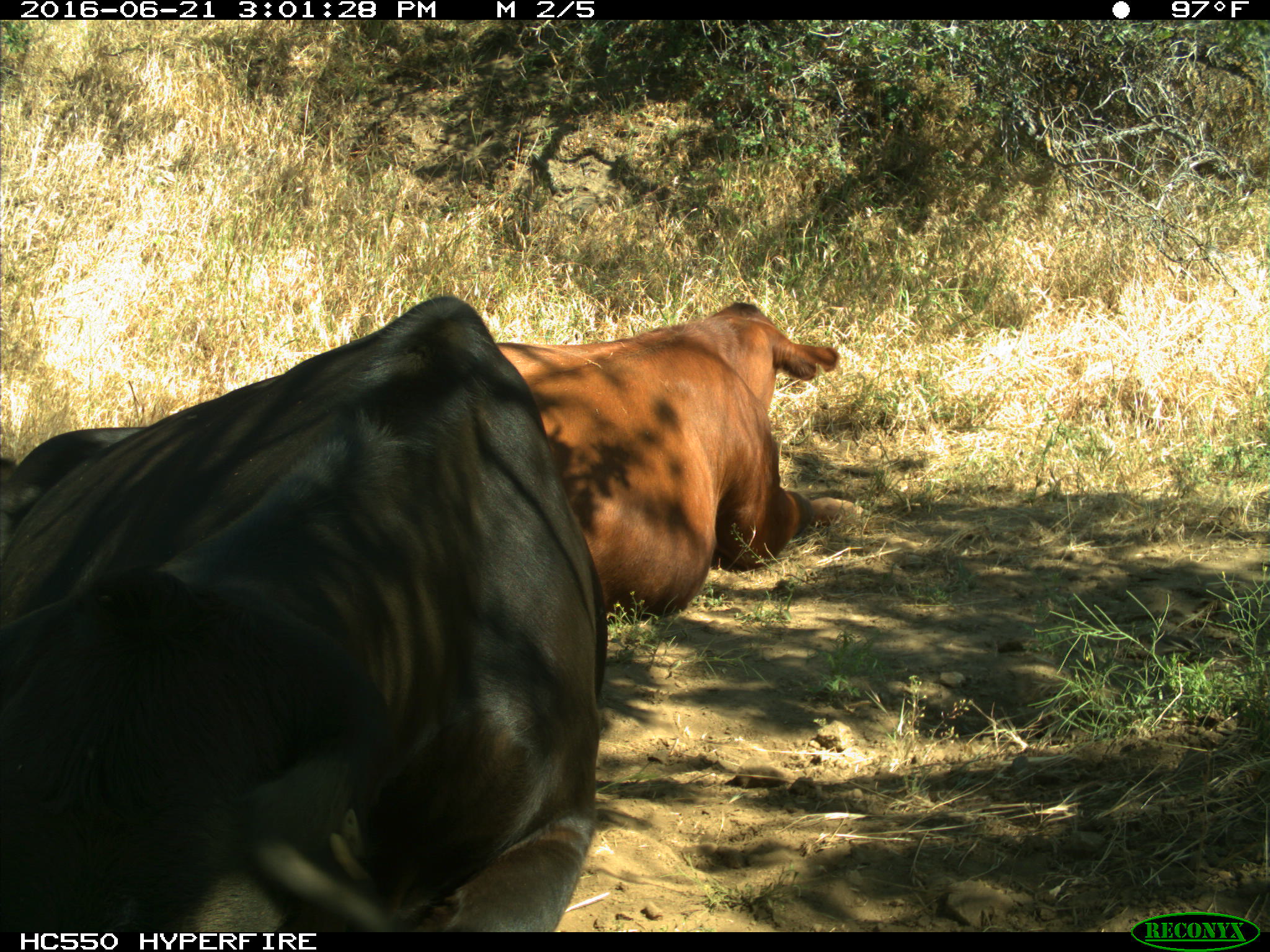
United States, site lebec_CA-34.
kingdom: Animalia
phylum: Chordata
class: Mammalia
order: Artiodactyla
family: Bovidae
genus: Bos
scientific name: Bos taurus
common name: domestic cow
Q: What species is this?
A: Bos taurus (domestic cow).